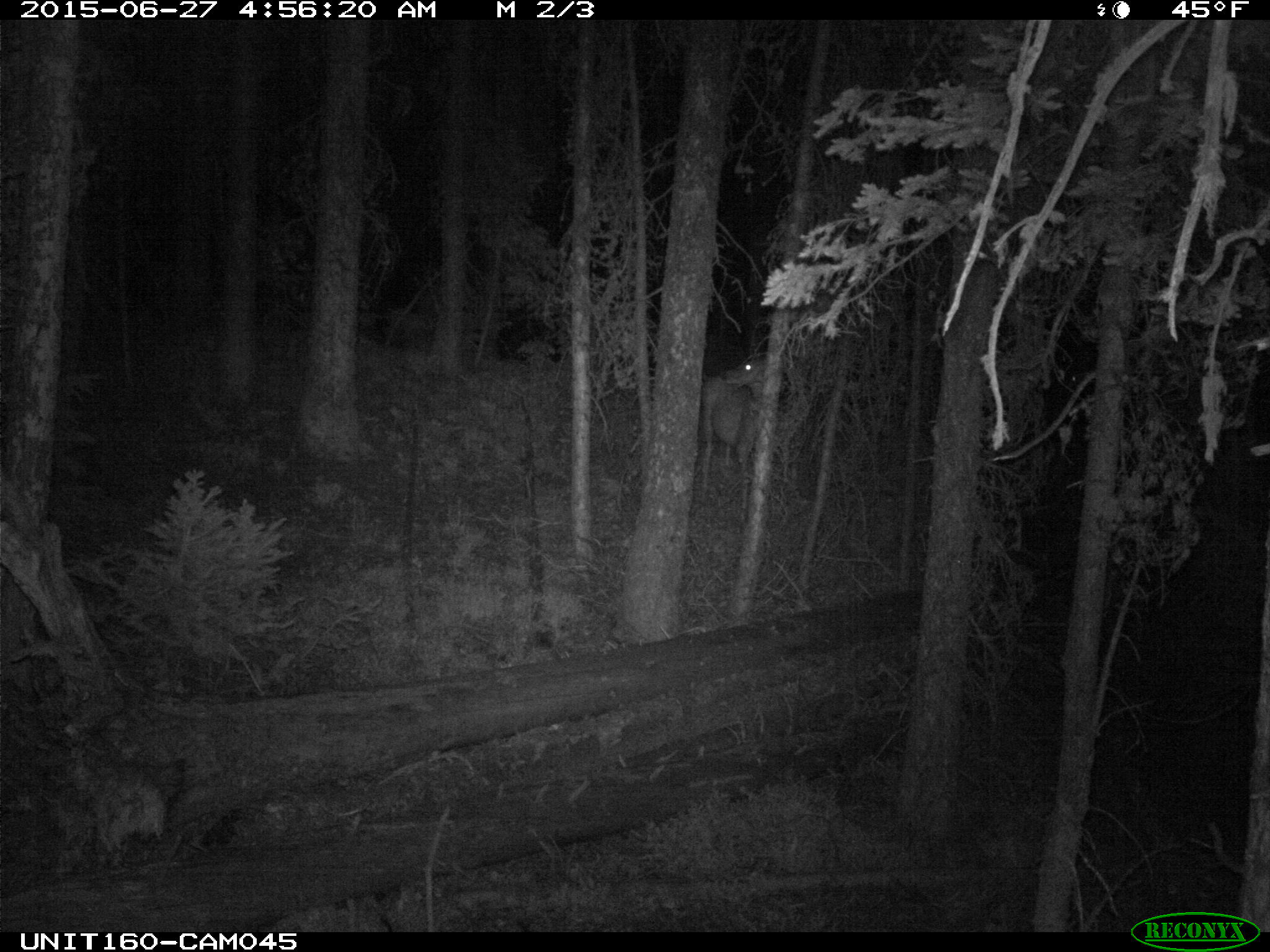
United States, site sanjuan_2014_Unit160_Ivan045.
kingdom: Animalia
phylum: Chordata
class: Mammalia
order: Artiodactyla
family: Cervidae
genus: Odocoileus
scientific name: Odocoileus hemionus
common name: mule deer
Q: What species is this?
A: Odocoileus hemionus (mule deer).